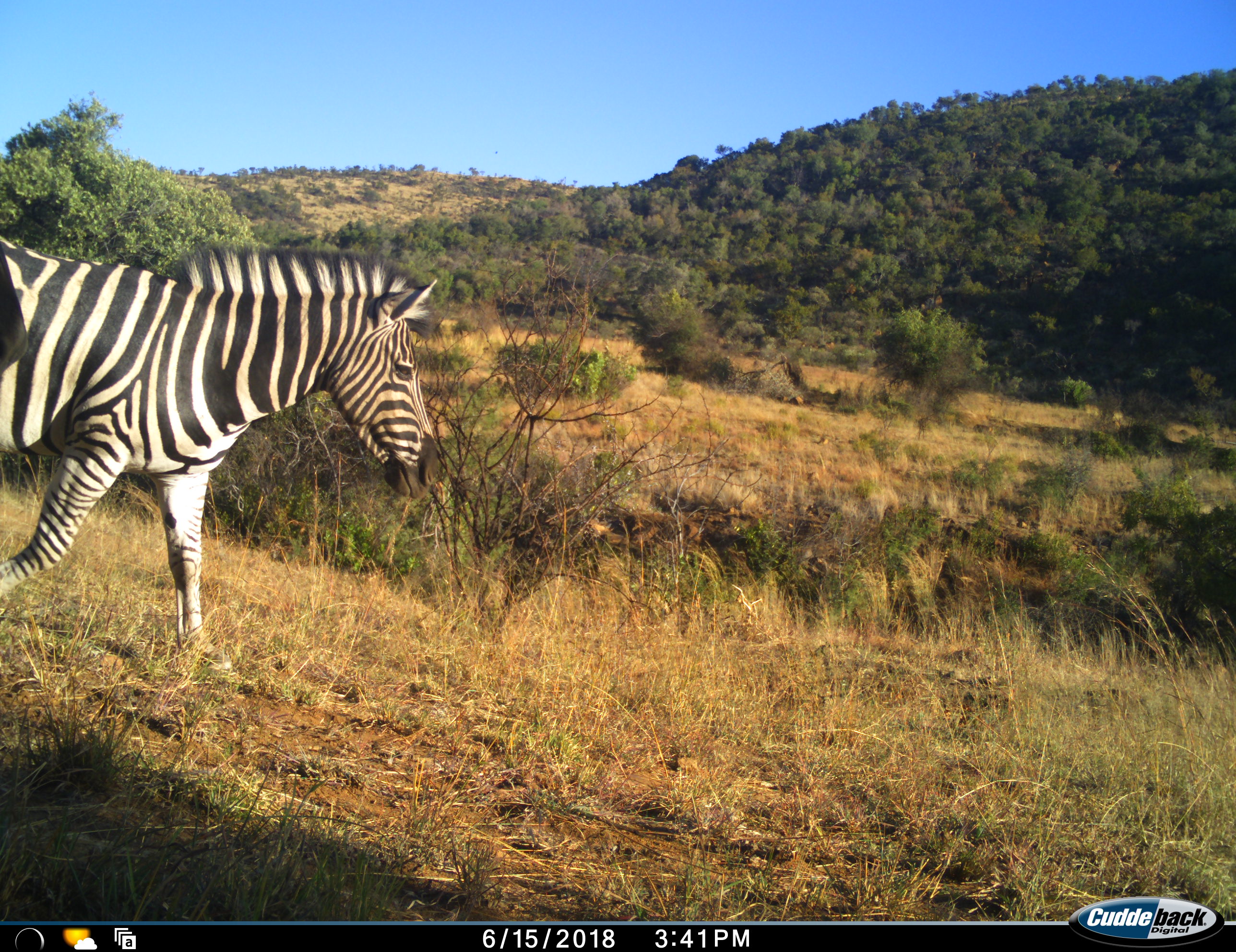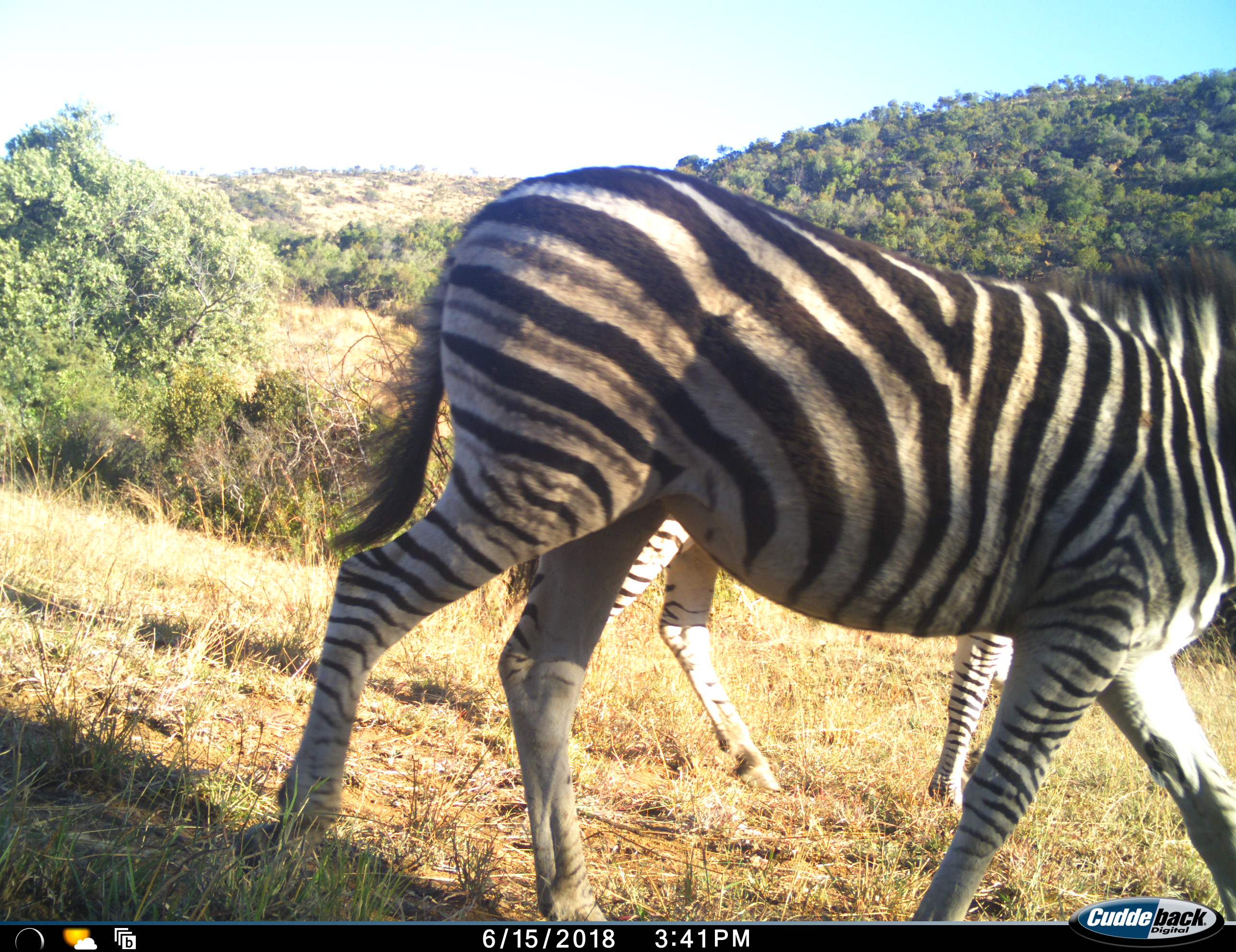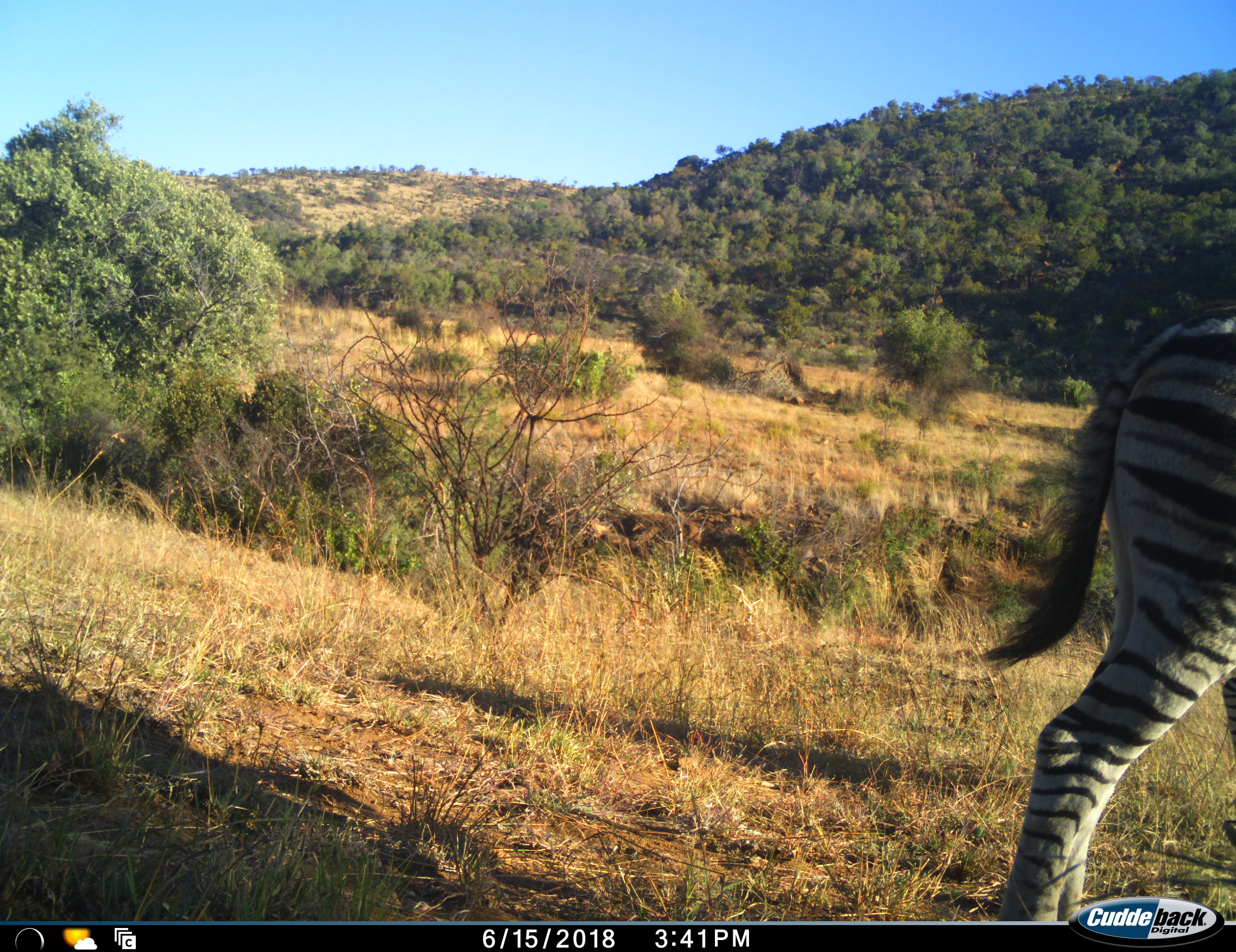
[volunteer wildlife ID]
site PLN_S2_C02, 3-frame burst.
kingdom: Animalia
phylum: Chordata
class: Mammalia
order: Perissodactyla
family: Equidae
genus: Equus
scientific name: Equus quagga burchellii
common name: burchell's zebra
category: zebraburchells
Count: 2.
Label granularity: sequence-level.